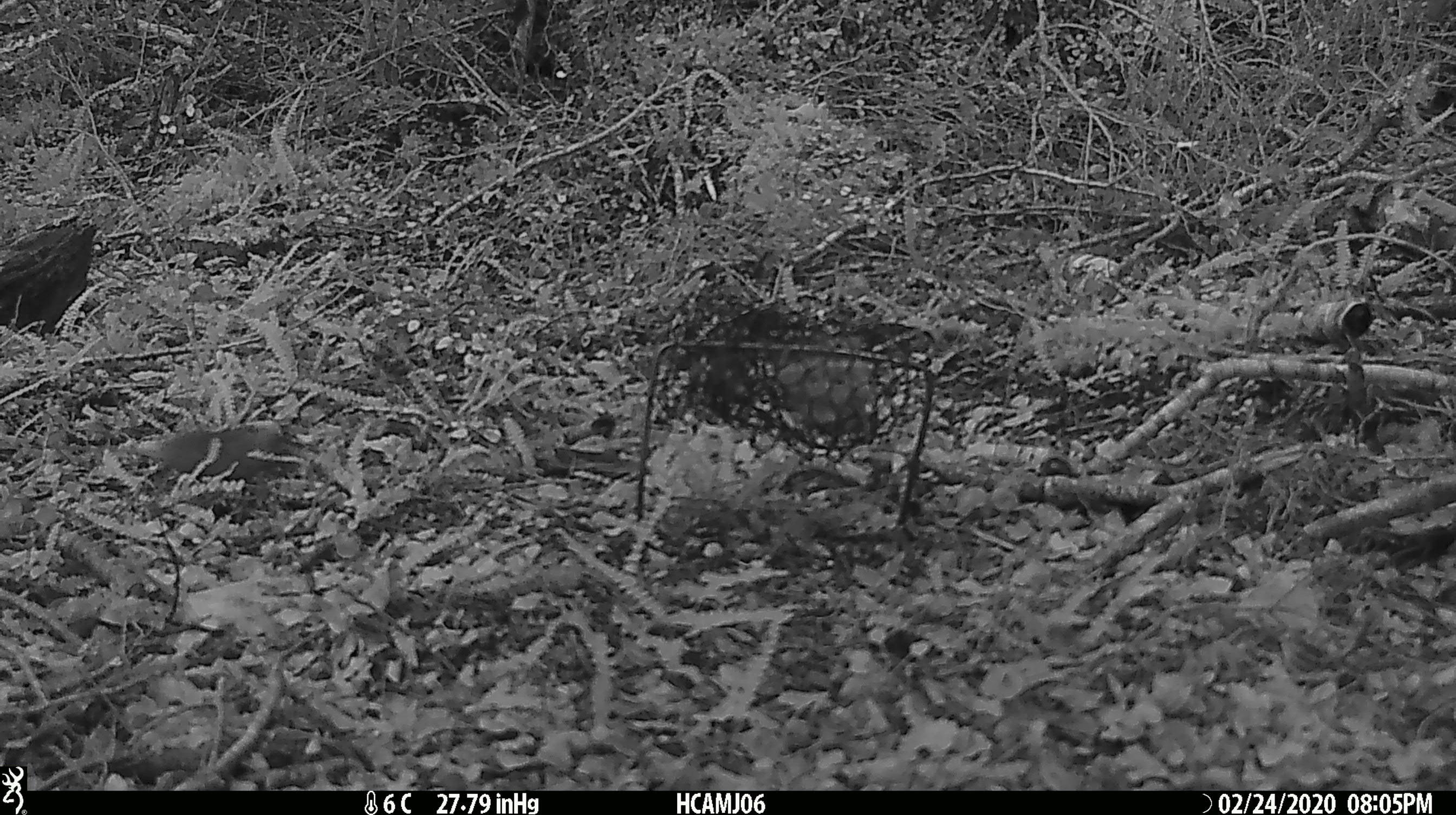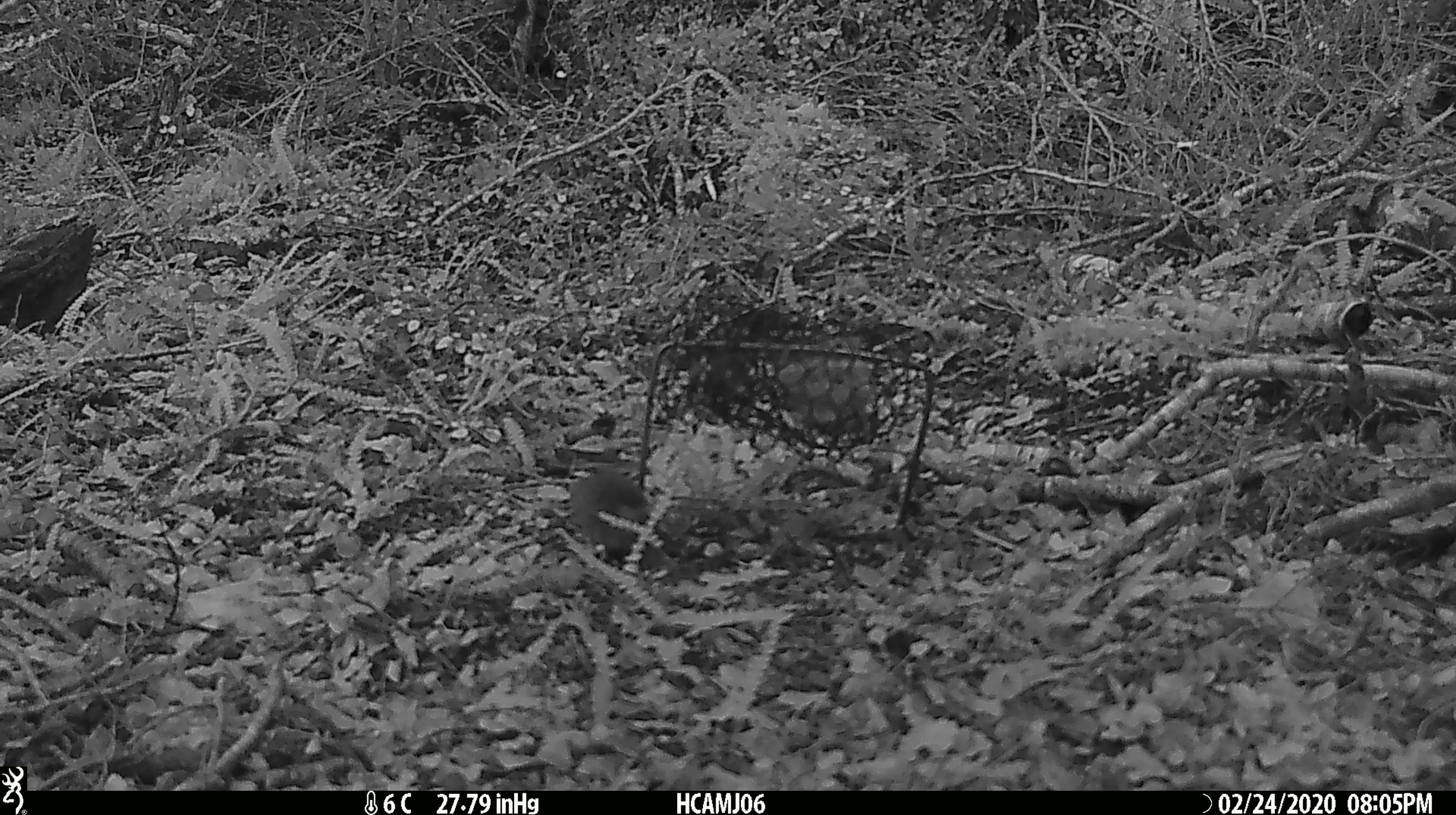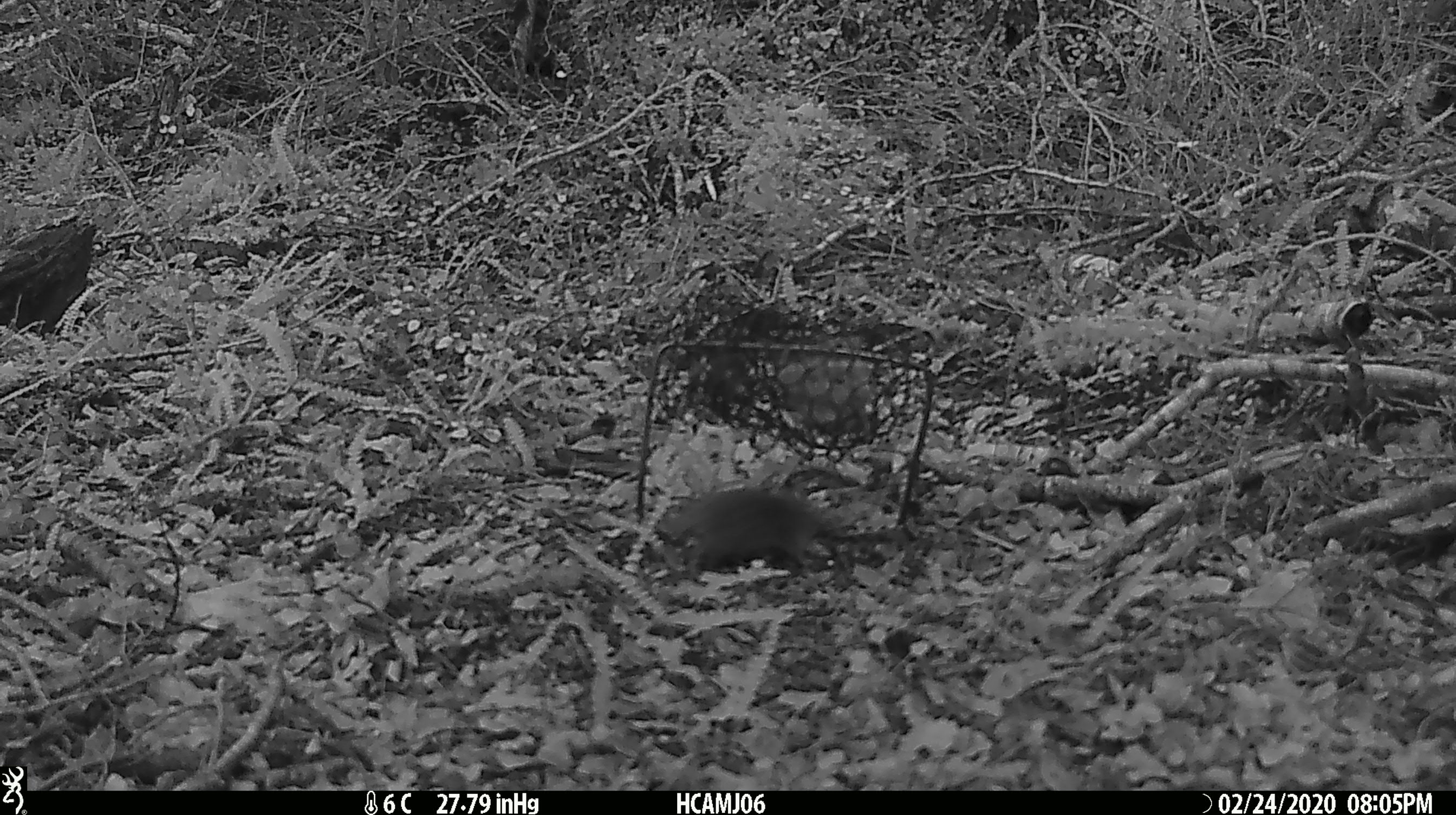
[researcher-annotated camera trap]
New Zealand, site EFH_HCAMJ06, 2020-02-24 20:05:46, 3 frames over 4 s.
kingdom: Animalia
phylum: Chordata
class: Mammalia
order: Rodentia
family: Muridae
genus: Mus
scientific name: Mus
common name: mouse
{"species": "mouse (Mus)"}